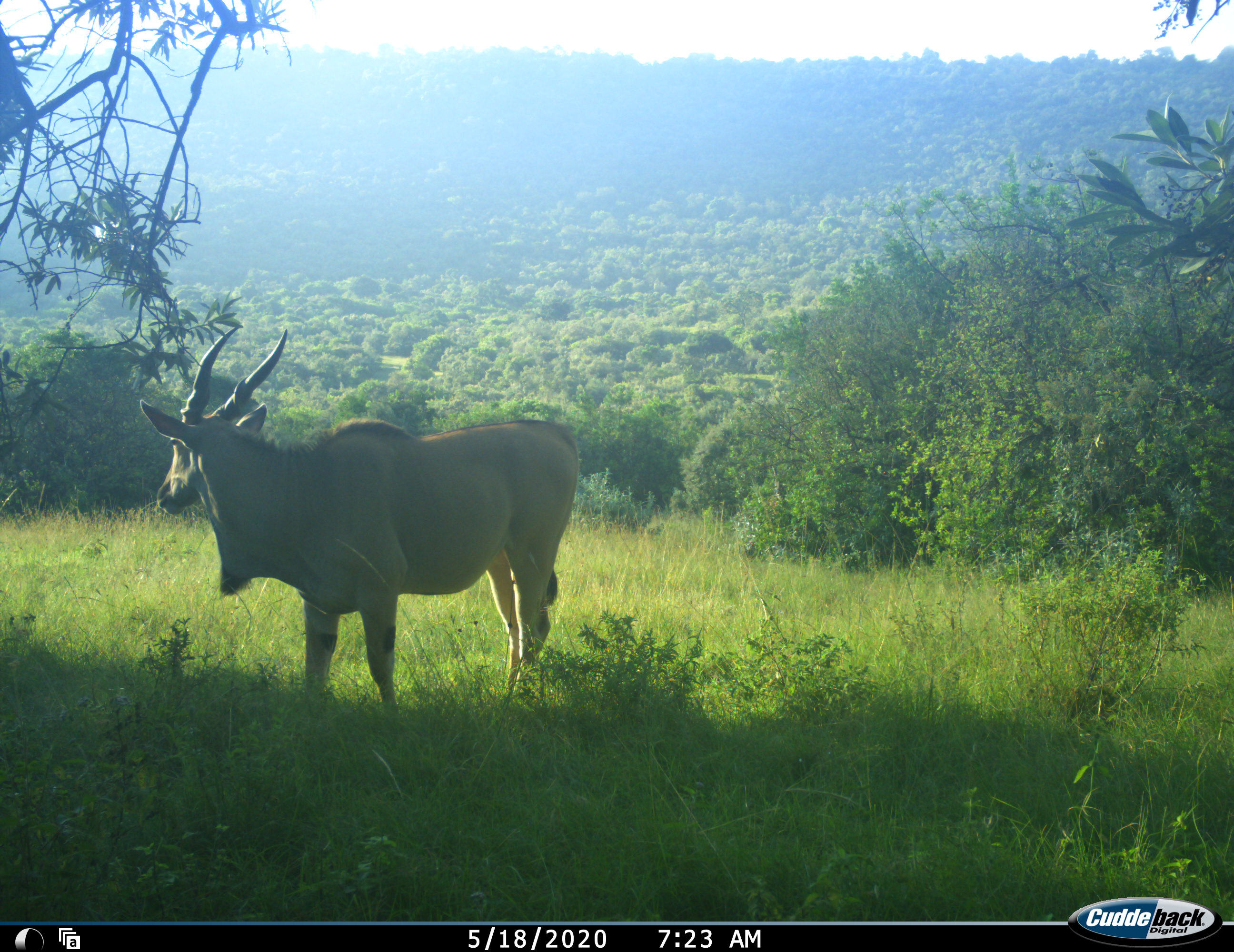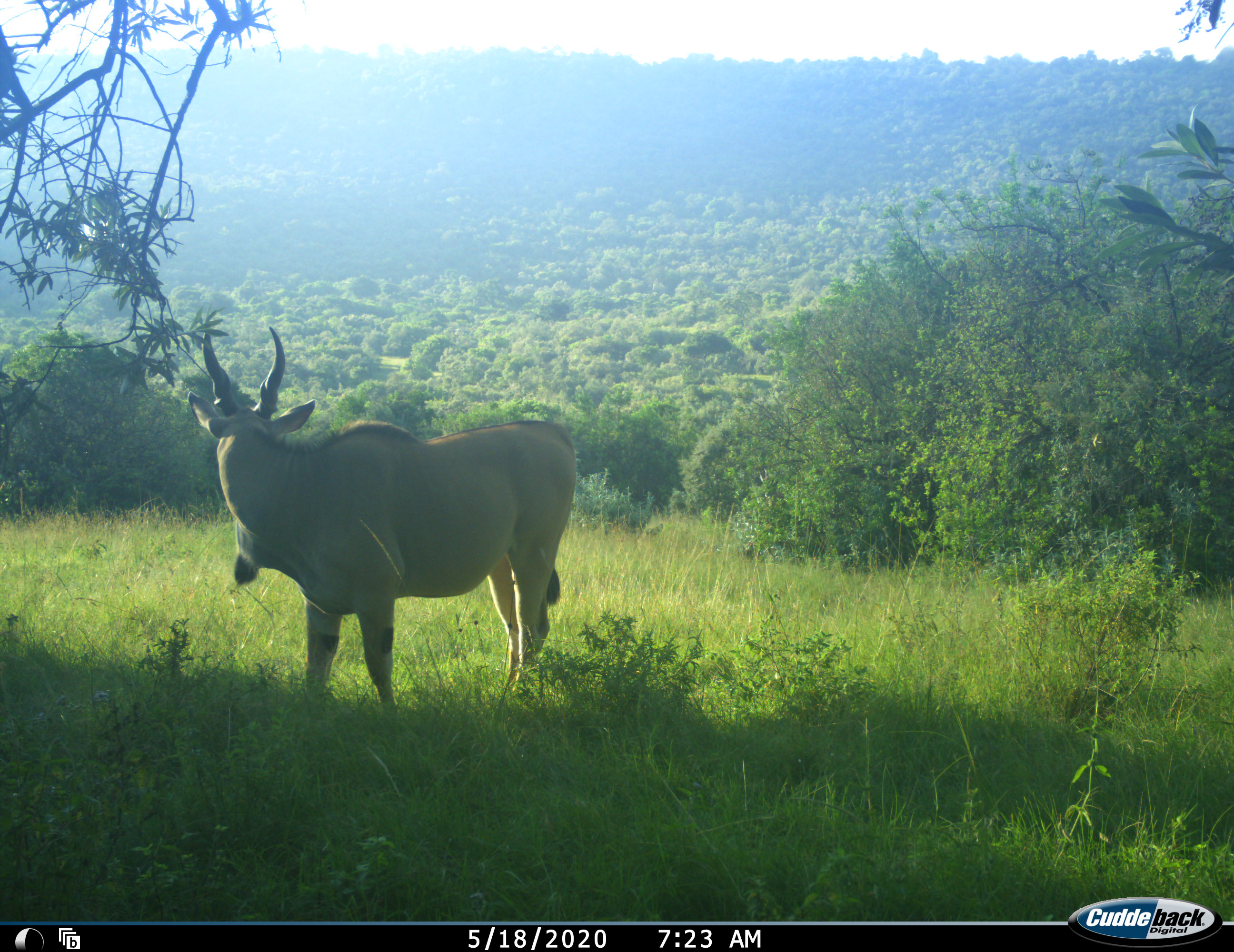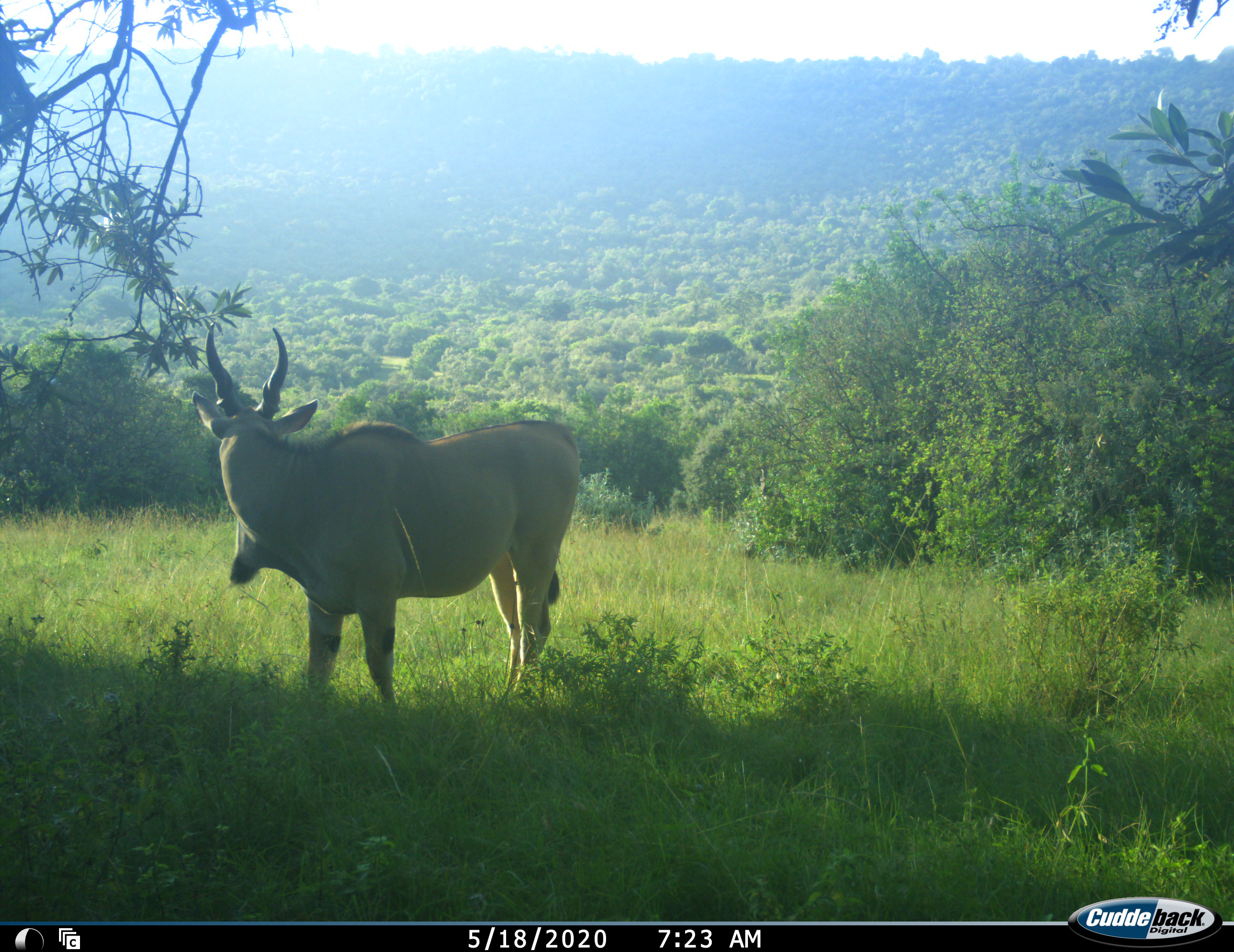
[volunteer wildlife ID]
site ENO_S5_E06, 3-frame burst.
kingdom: Animalia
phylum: Chordata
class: Mammalia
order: Artiodactyla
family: Bovidae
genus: Tragelaphus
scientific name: Tragelaphus oryx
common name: eland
Eland (Tragelaphus oryx), count 1. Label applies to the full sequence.